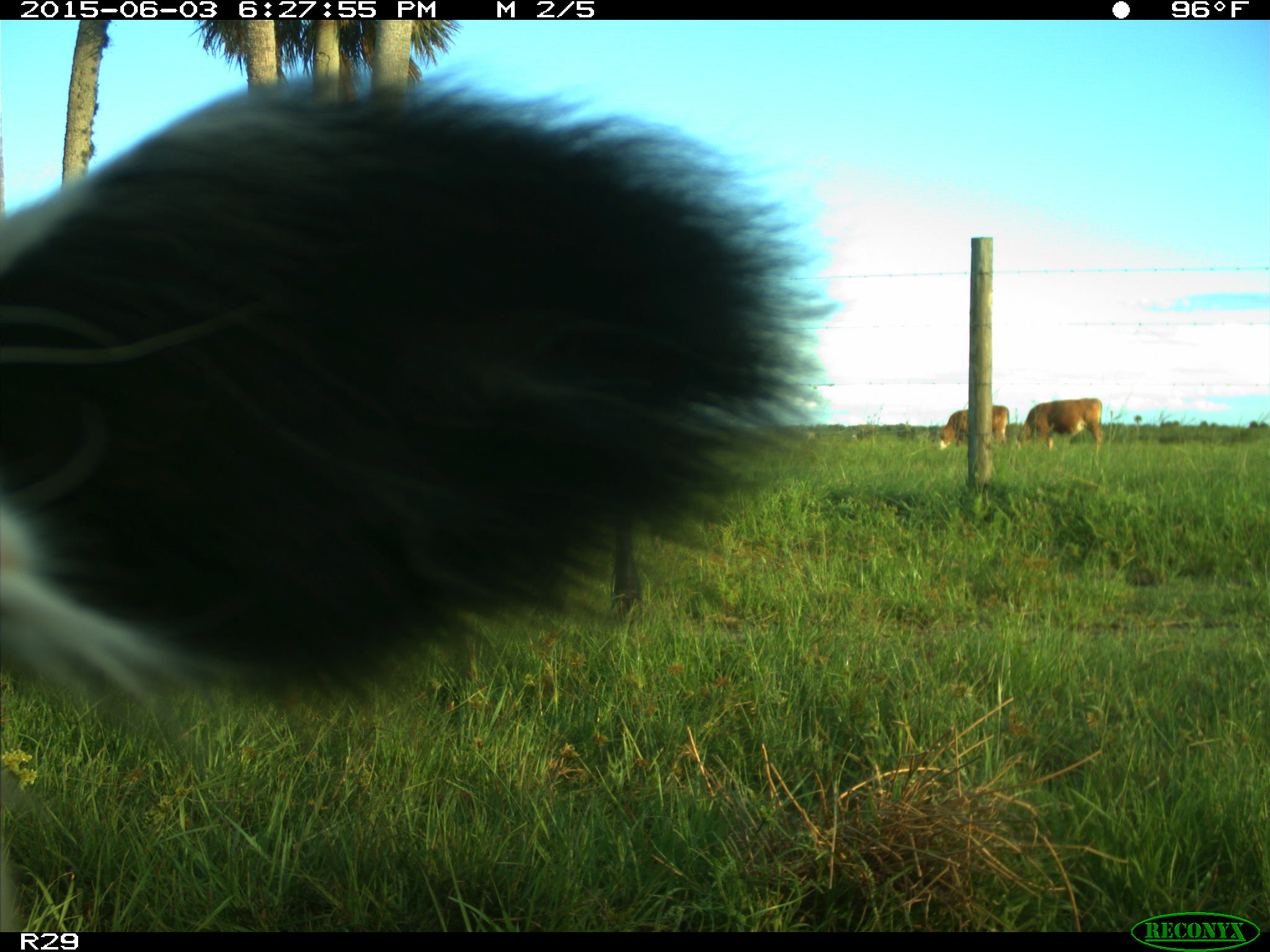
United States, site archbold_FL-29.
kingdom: Animalia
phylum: Chordata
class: Mammalia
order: Artiodactyla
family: Bovidae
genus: Bos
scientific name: Bos taurus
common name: domestic cow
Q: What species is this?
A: Bos taurus (domestic cow).